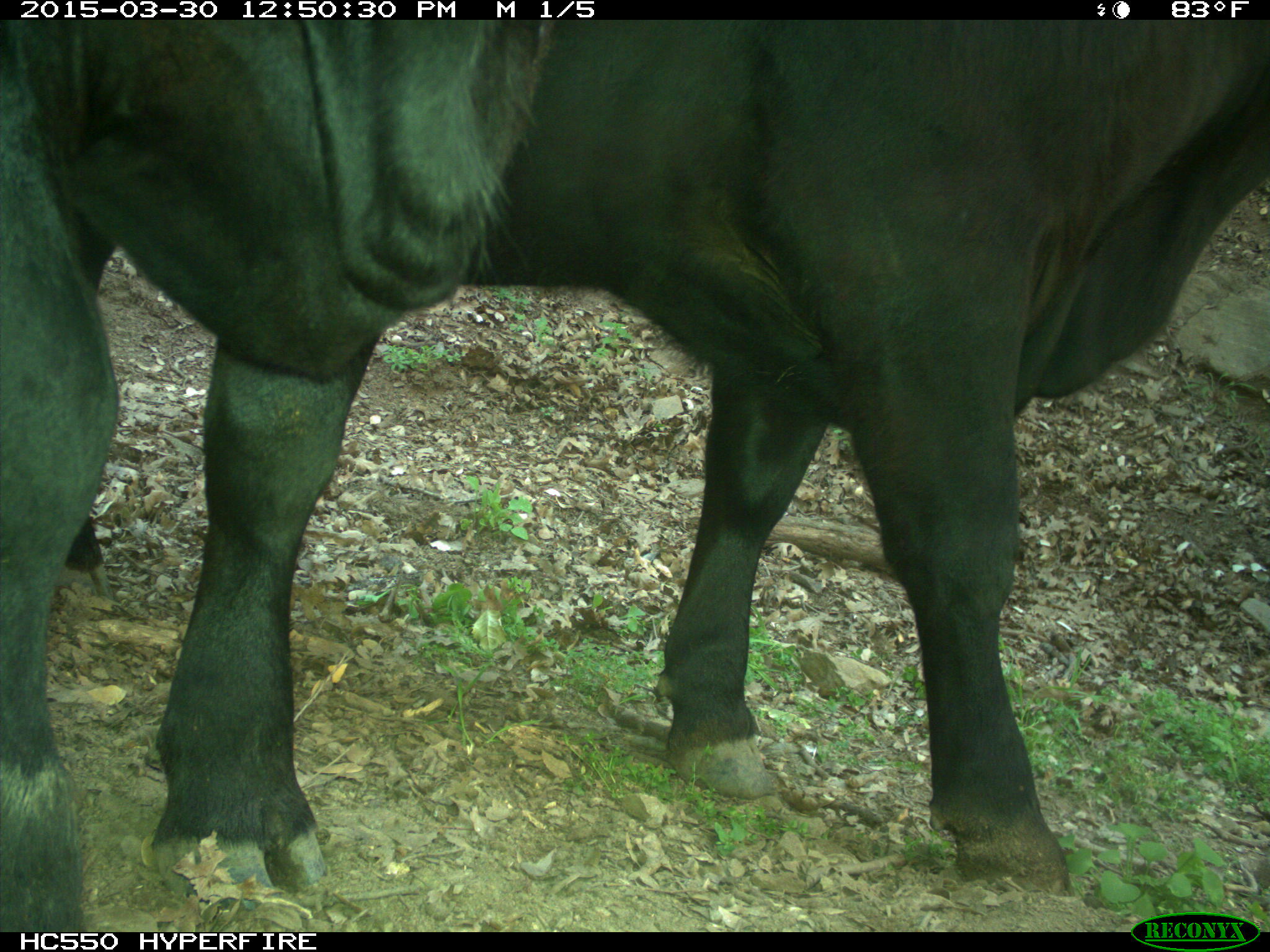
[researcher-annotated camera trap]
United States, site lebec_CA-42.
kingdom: Animalia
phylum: Chordata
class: Mammalia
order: Artiodactyla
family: Bovidae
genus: Bos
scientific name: Bos taurus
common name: domestic cow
Bos taurus (domestic cow).